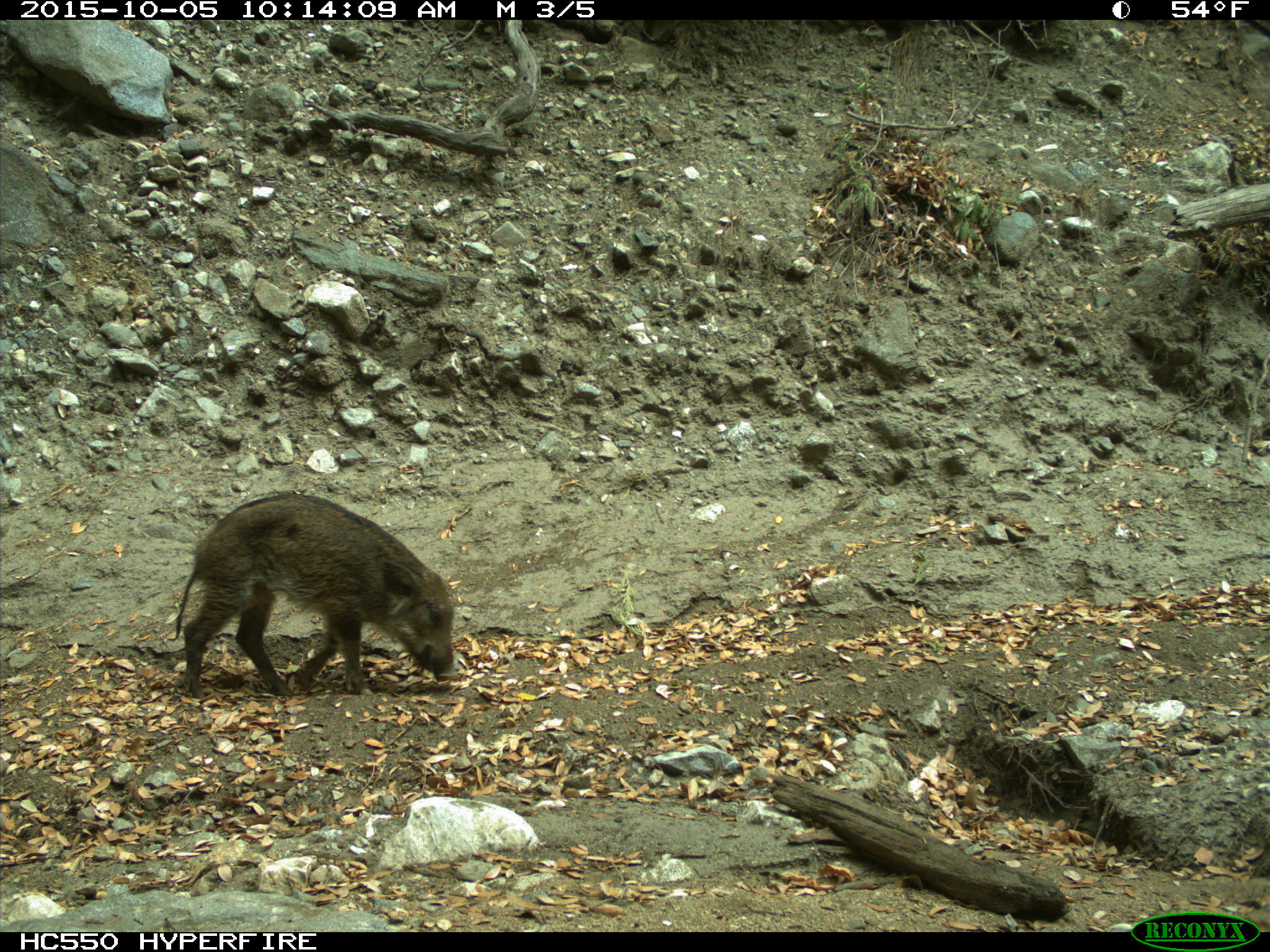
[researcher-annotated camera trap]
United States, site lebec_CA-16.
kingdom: Animalia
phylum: Chordata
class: Mammalia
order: Artiodactyla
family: Suidae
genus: Sus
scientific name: Sus scrofa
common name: wild boar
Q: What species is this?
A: Sus scrofa (wild boar).